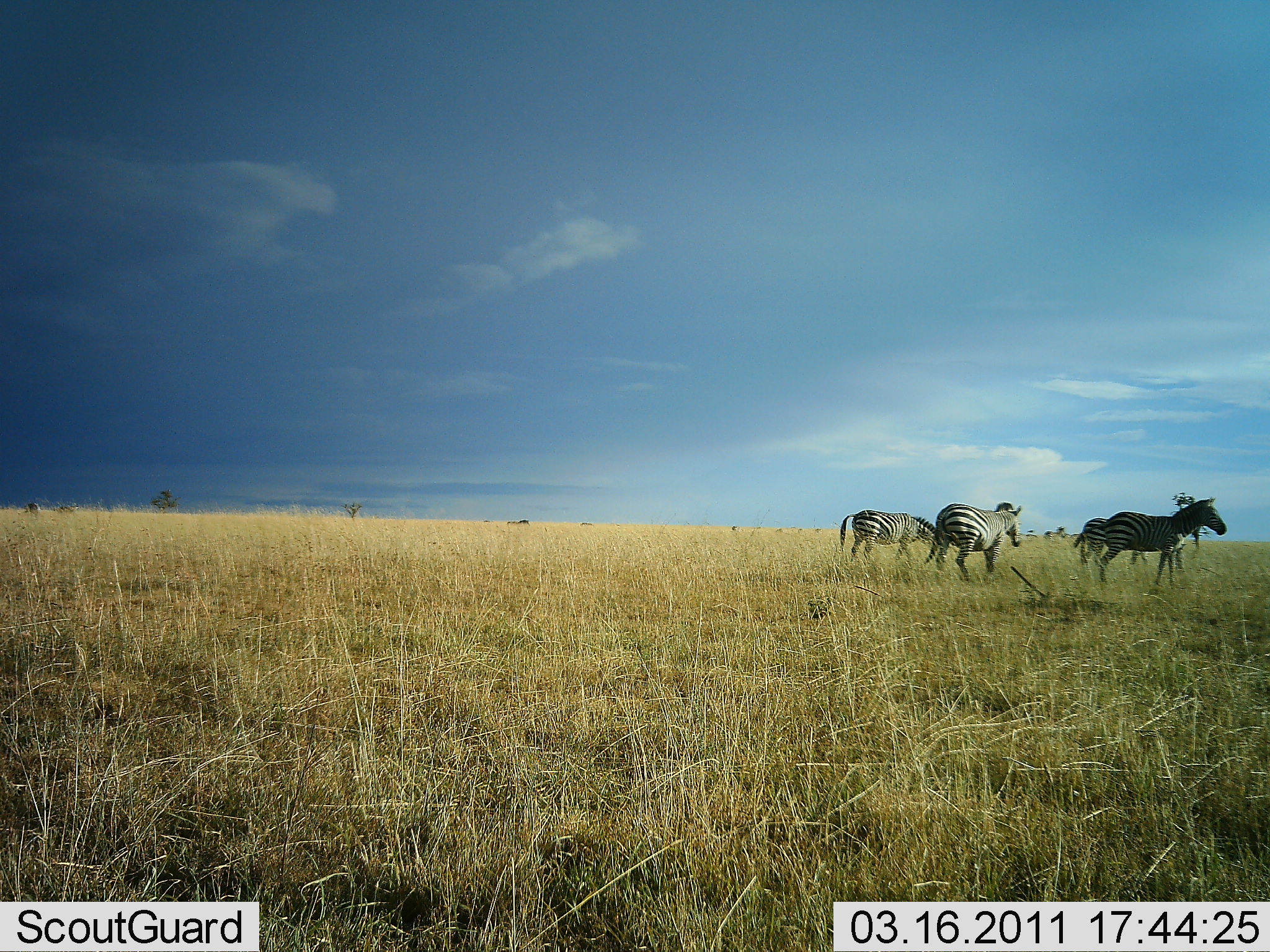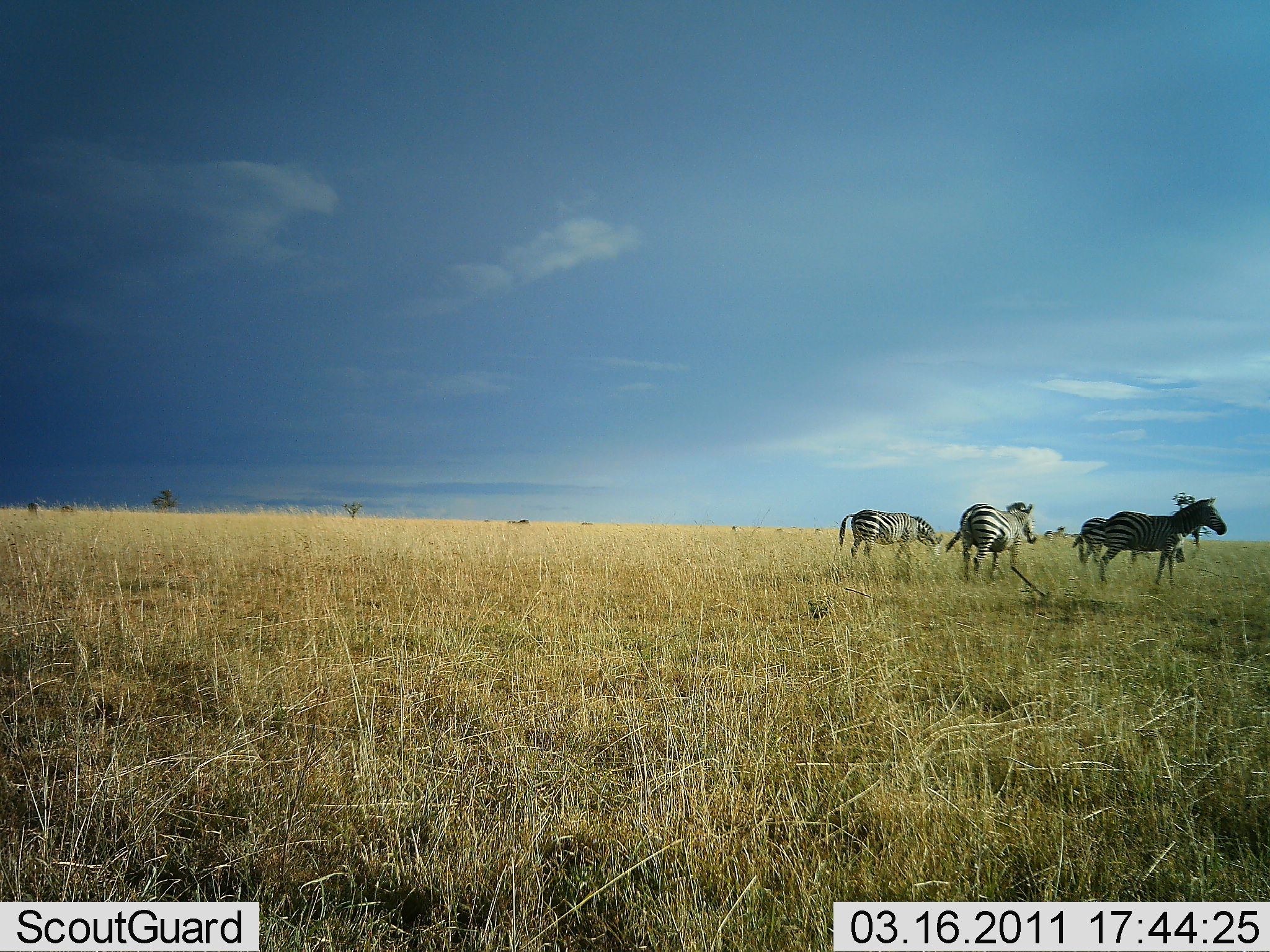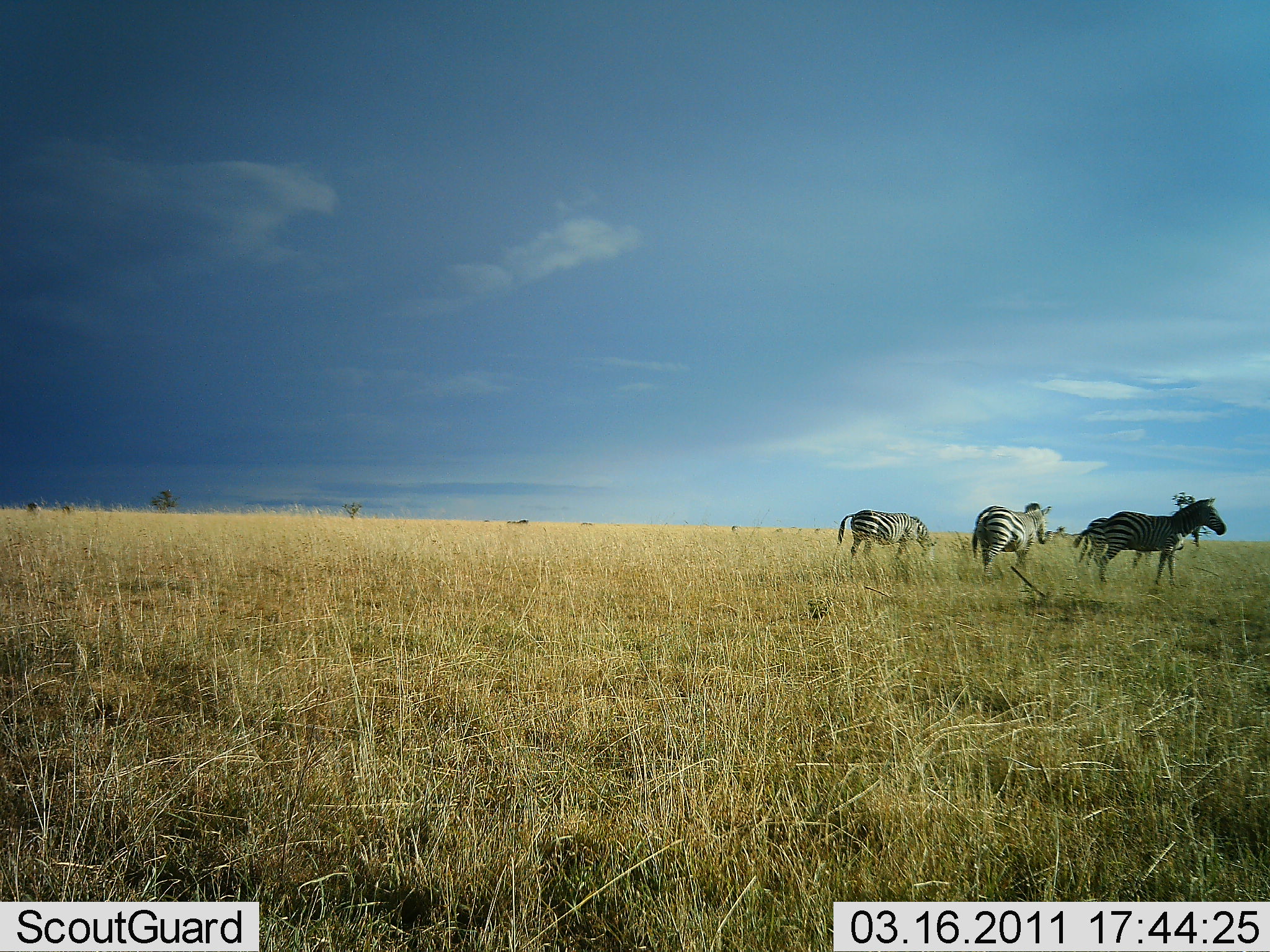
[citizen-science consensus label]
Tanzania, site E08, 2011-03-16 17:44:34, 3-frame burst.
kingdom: Animalia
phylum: Chordata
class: Mammalia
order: Perissodactyla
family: Equidae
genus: Equus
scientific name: Equus quagga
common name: plains zebra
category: zebra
Zebra (plains zebra) (Equus quagga), count 4. Behavior (volunteer vote fractions): standing 55%, resting 9%, moving 45%, interacting 0%. Young present (vote fraction): 0%. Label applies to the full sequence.